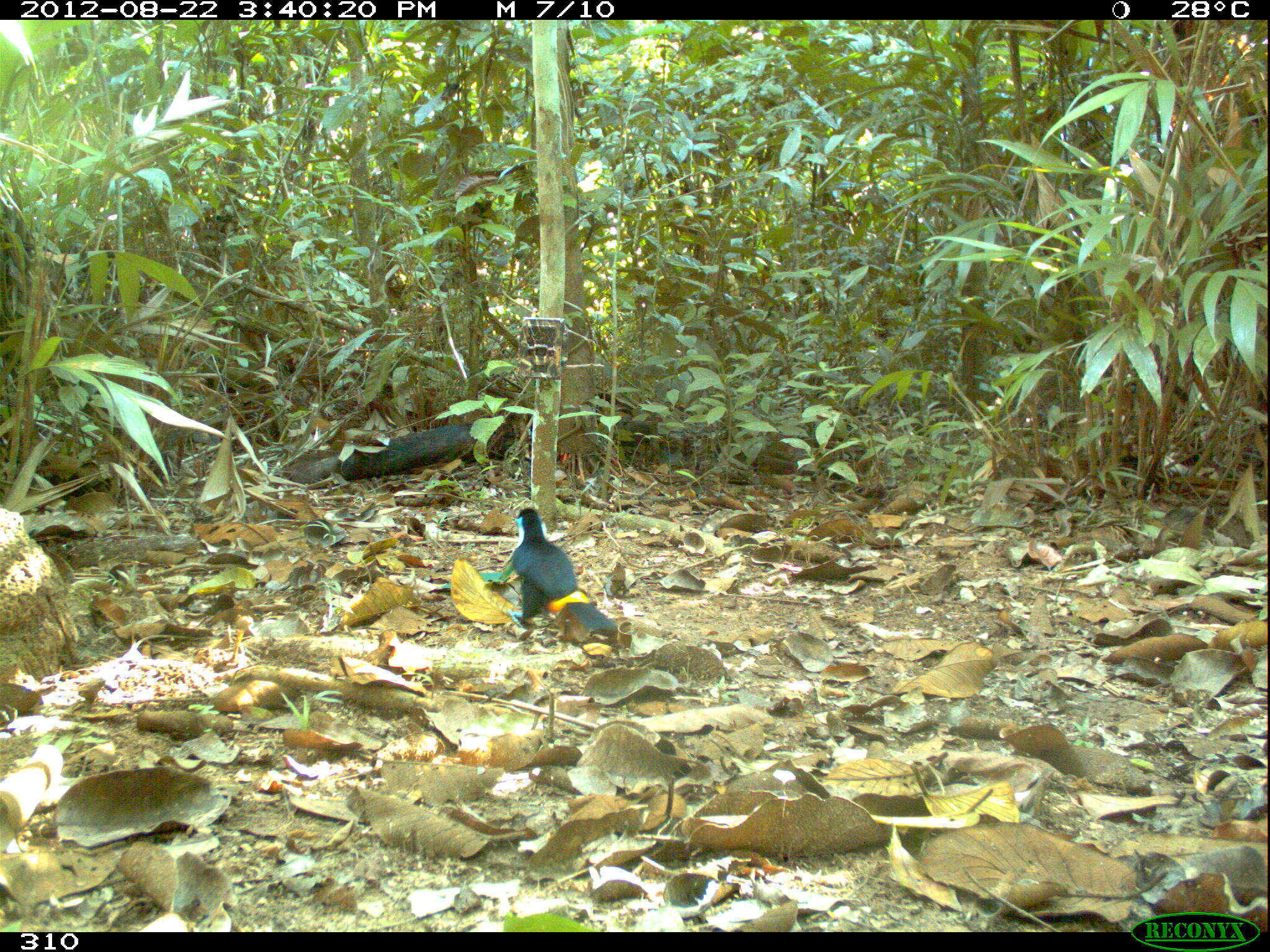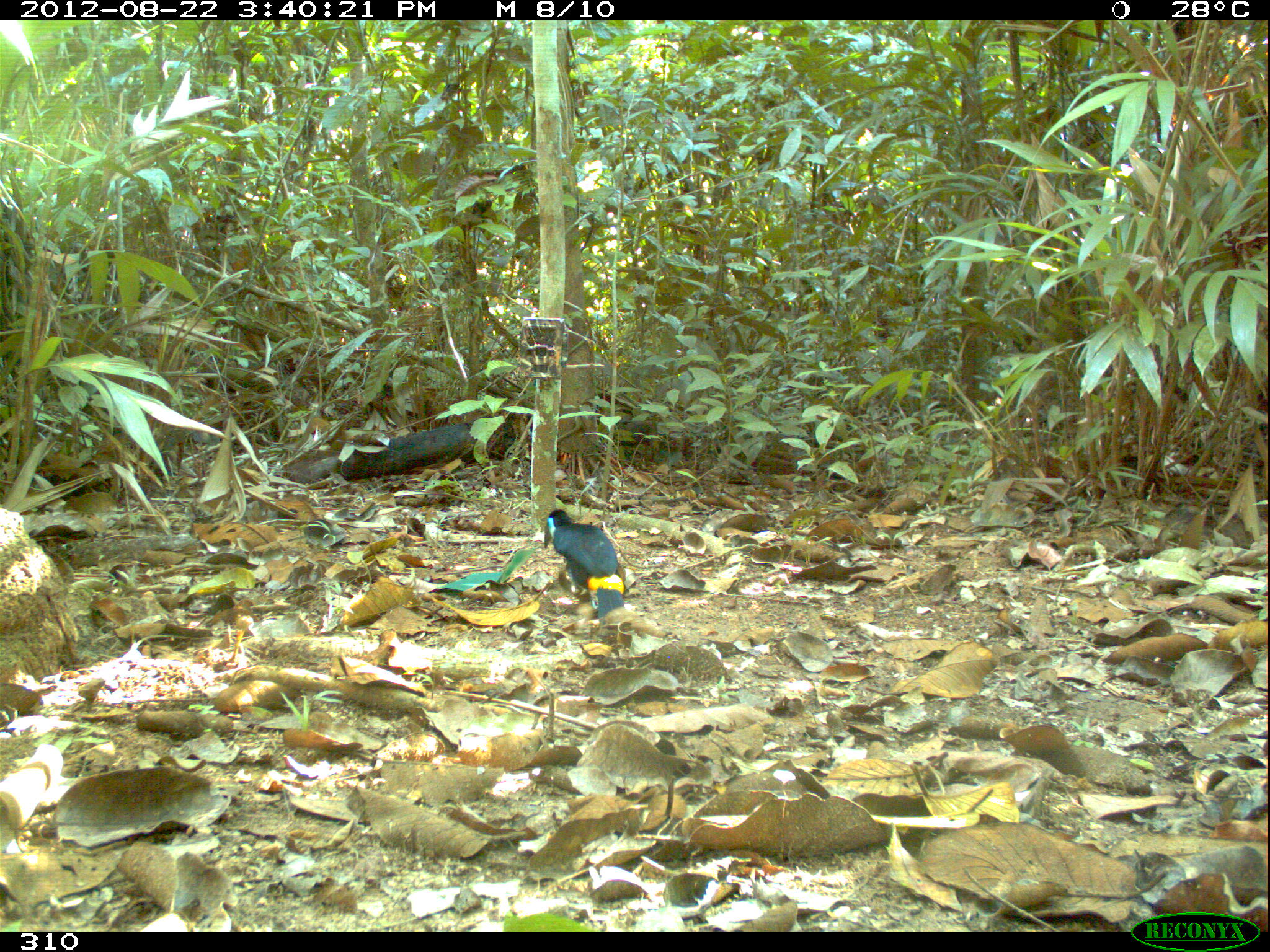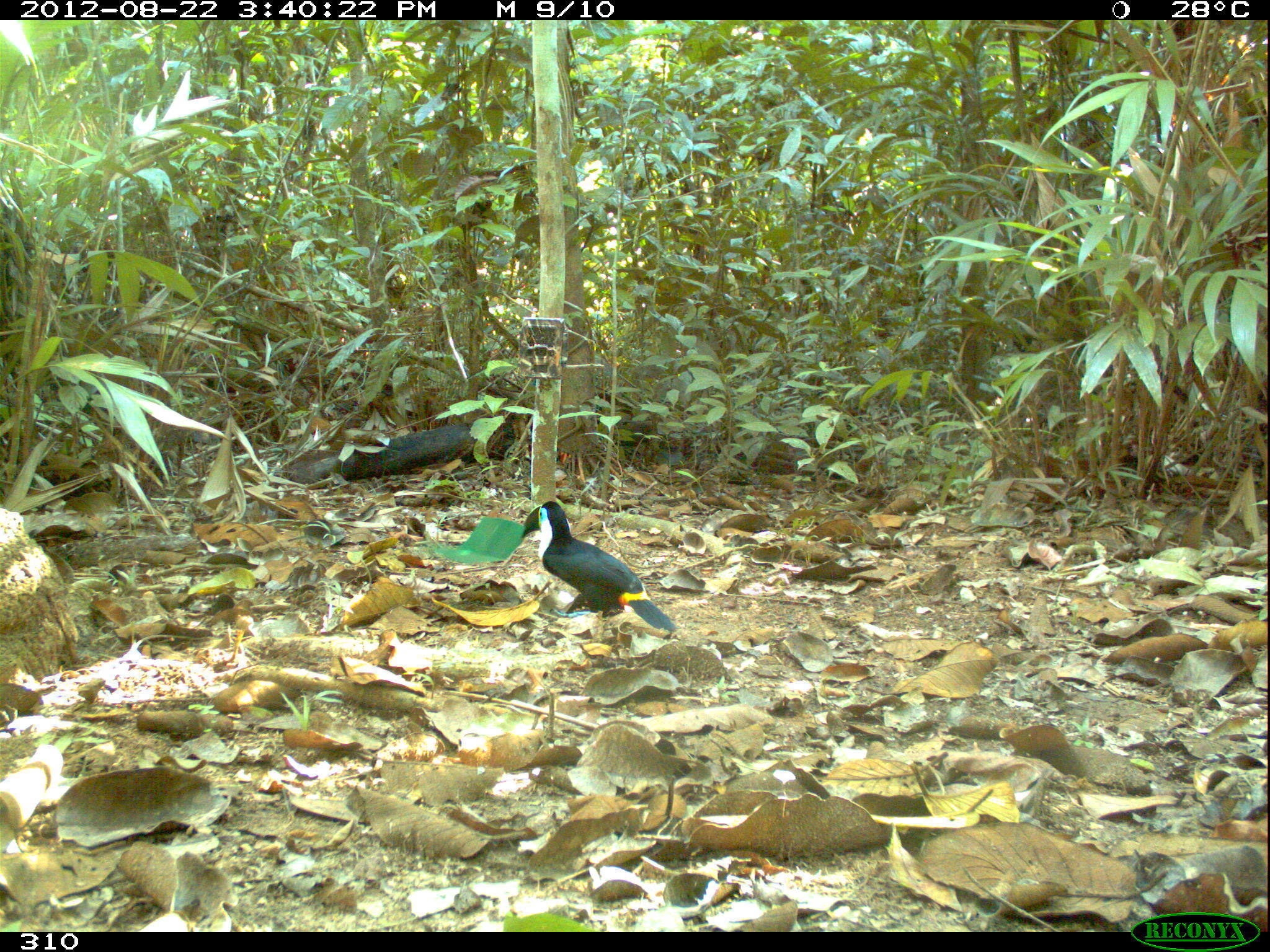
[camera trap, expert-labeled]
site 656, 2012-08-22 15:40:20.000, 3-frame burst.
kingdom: Animalia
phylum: Chordata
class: Aves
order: Piciformes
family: Ramphastidae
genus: Ramphastos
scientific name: Ramphastos tucanus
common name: white-throated toucan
Ramphastos tucanus (white-throated toucan).